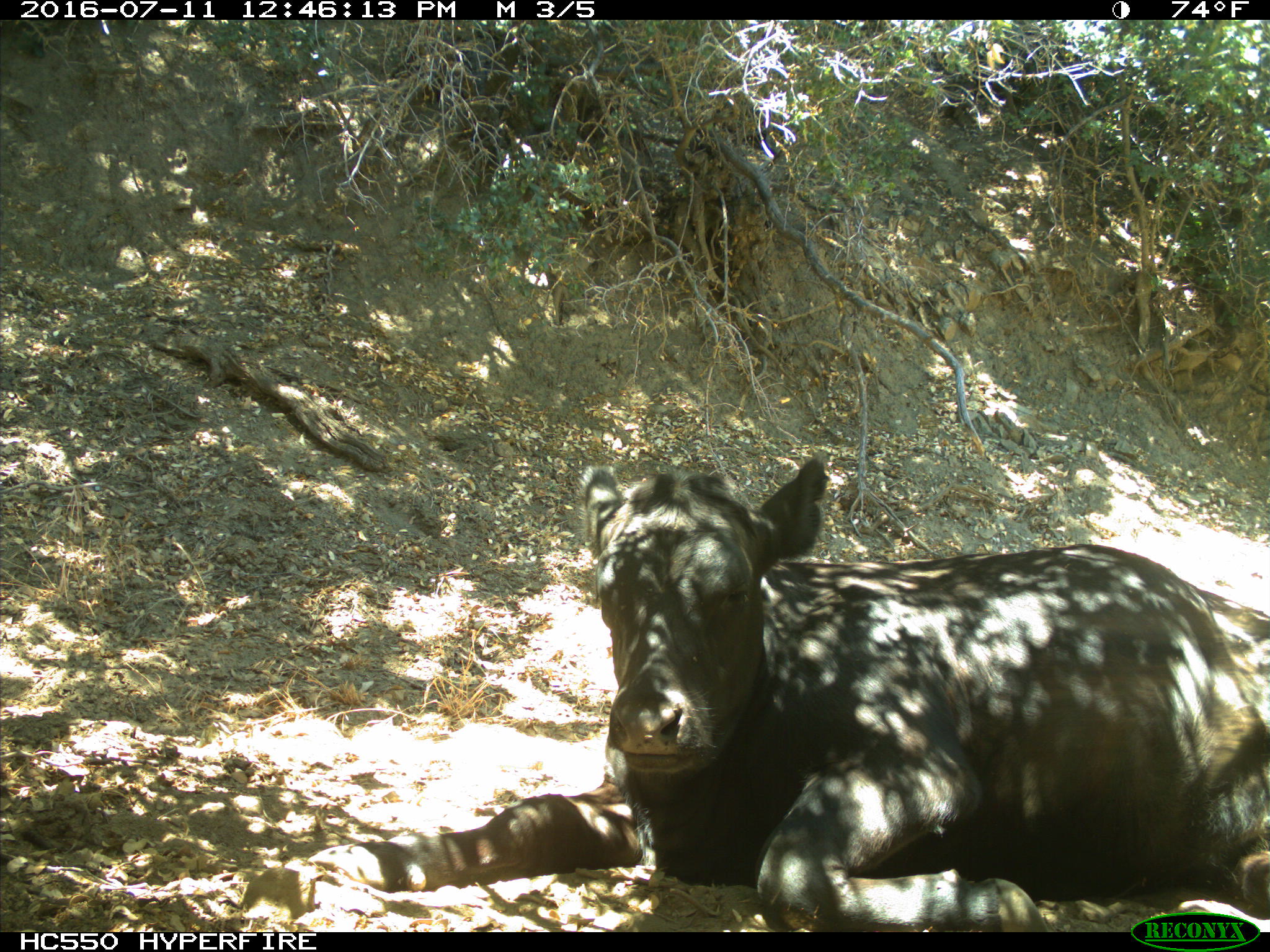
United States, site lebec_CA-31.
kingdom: Animalia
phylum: Chordata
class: Mammalia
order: Artiodactyla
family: Bovidae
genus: Bos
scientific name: Bos taurus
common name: domestic cow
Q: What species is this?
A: Bos taurus (domestic cow).